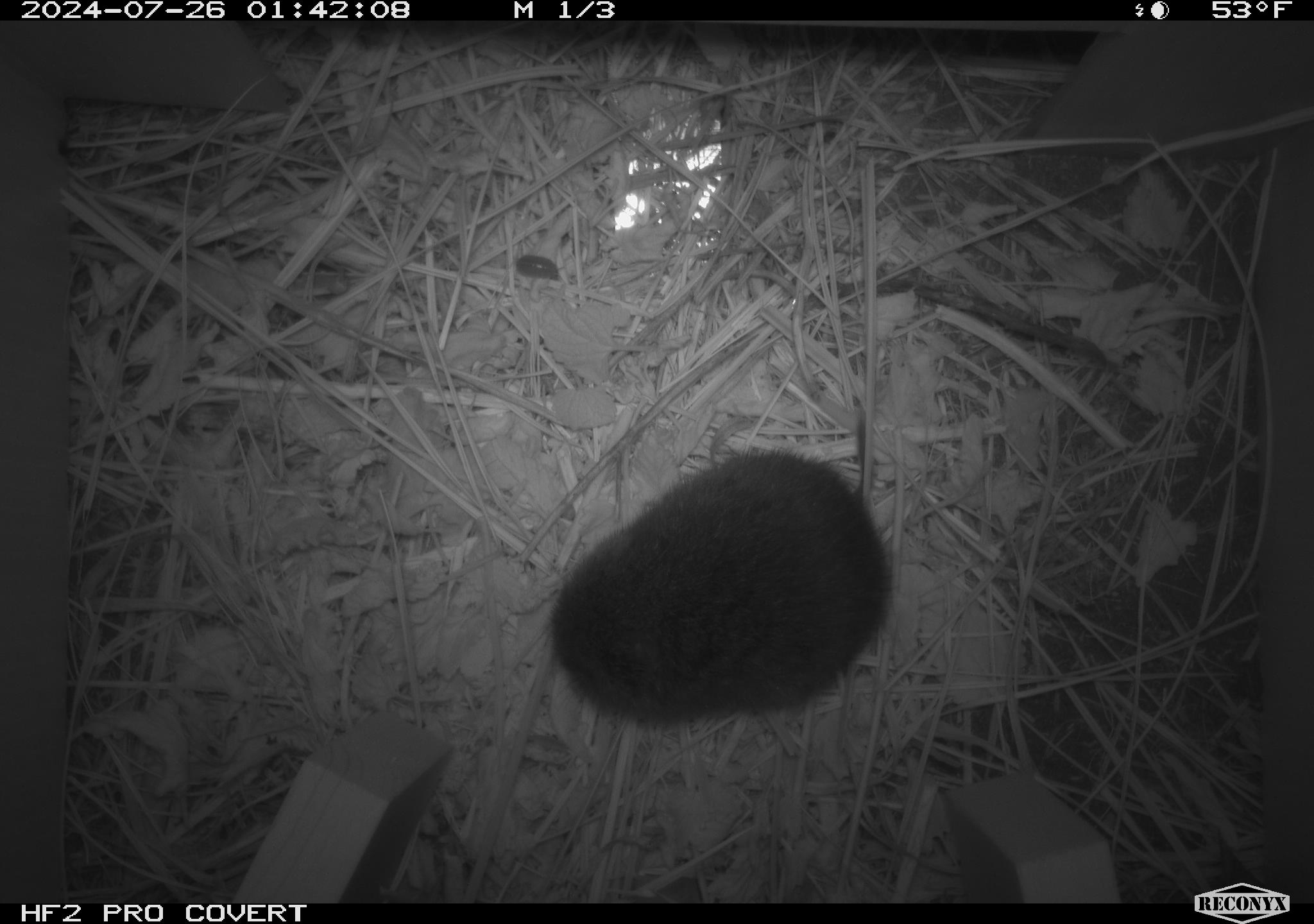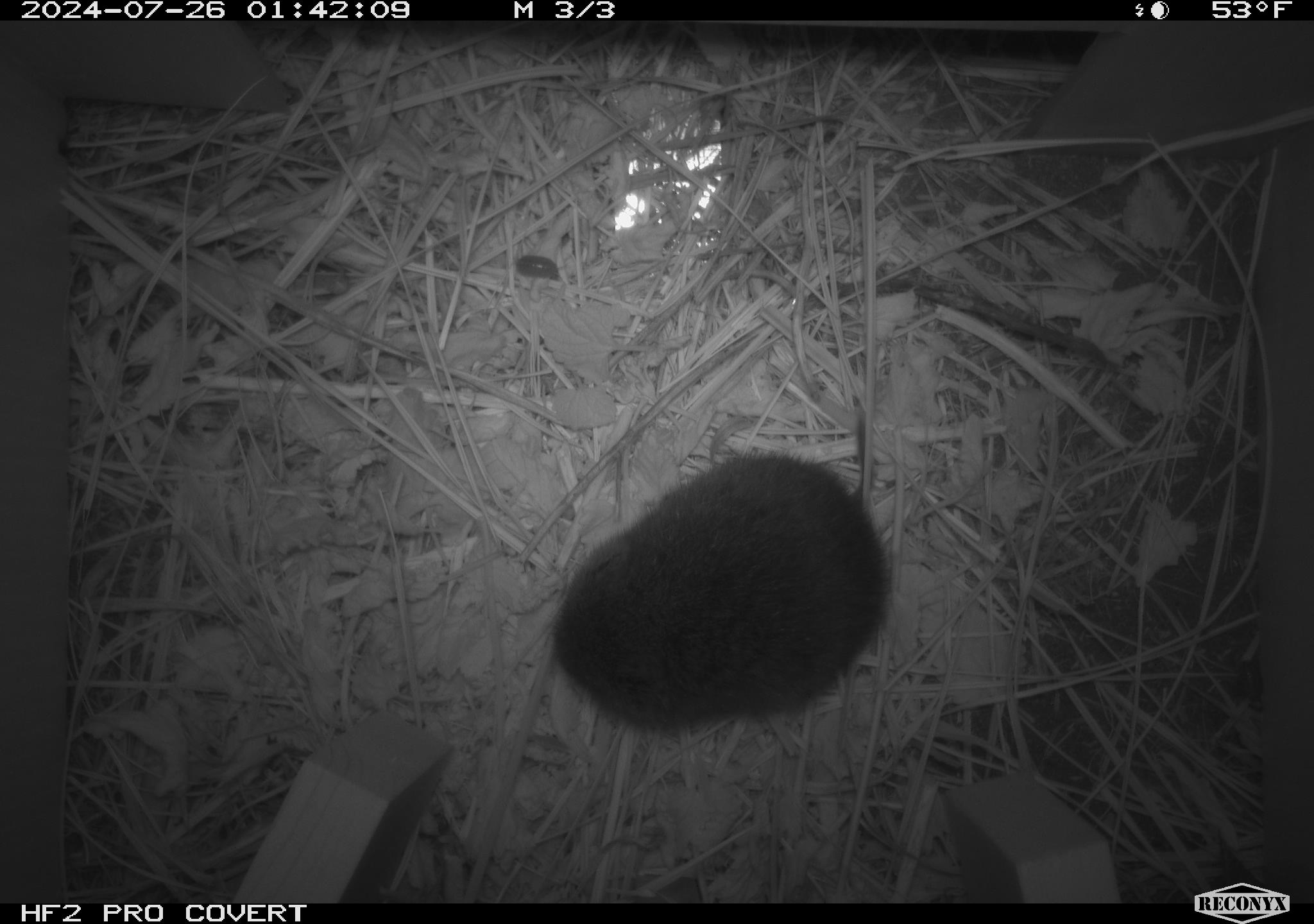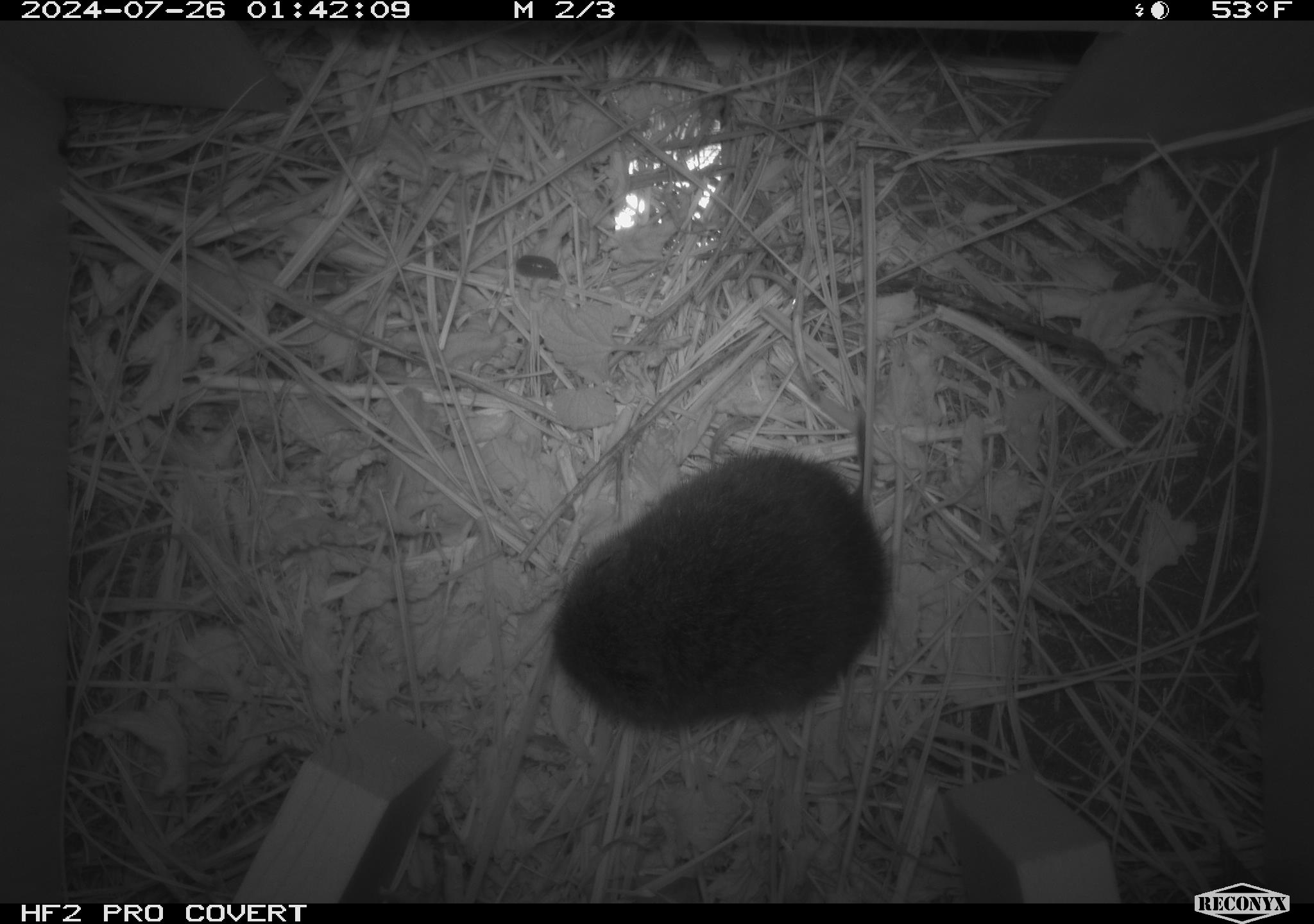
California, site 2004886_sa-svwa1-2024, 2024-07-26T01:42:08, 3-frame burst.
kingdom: Animalia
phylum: Chordata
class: Mammalia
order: Rodentia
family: Cricetidae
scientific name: Arvicolinae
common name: voles, lemmings, and muskrats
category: arvicolinae subfamily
Arvicolinae subfamily (voles, lemmings, and muskrats) (Arvicolinae).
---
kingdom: Animalia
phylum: Arthropoda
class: Malacostraca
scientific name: Malacostraca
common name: amphipods, crabs, isopods, krill, lobsters and shrimps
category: malacostracan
Malacostracan (amphipods, crabs, isopods, krill, lobsters and shrimps) (Malacostraca).